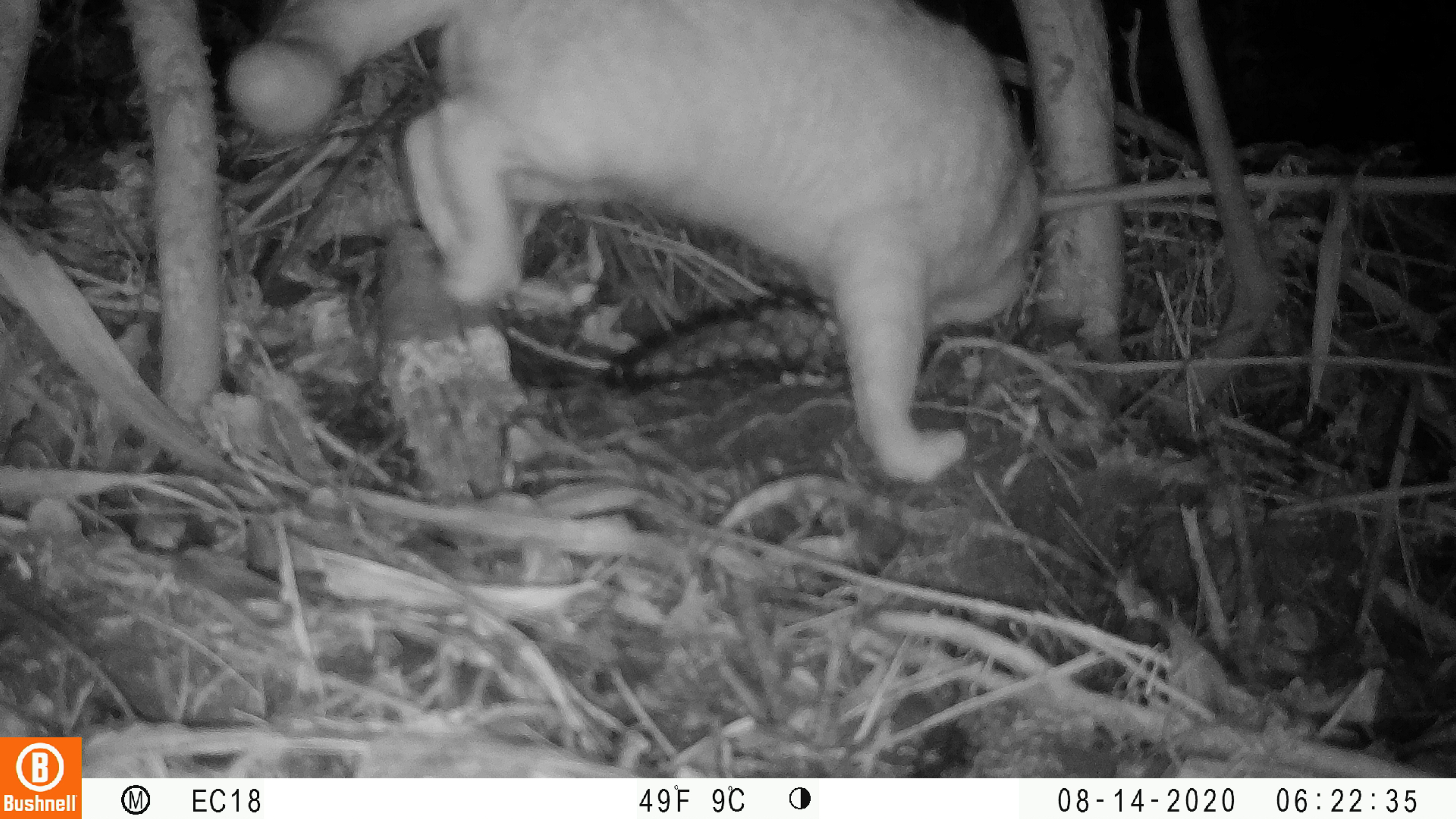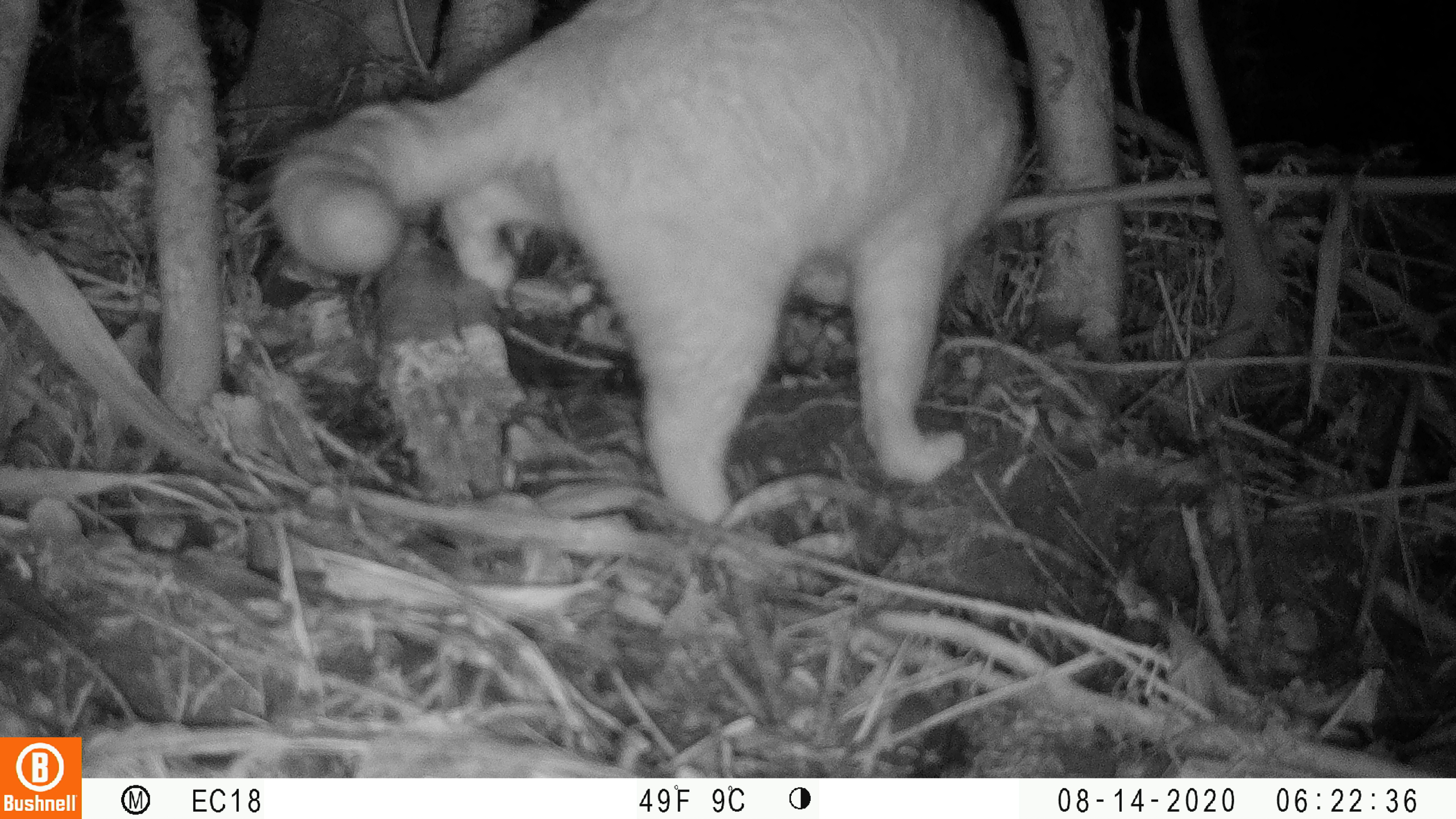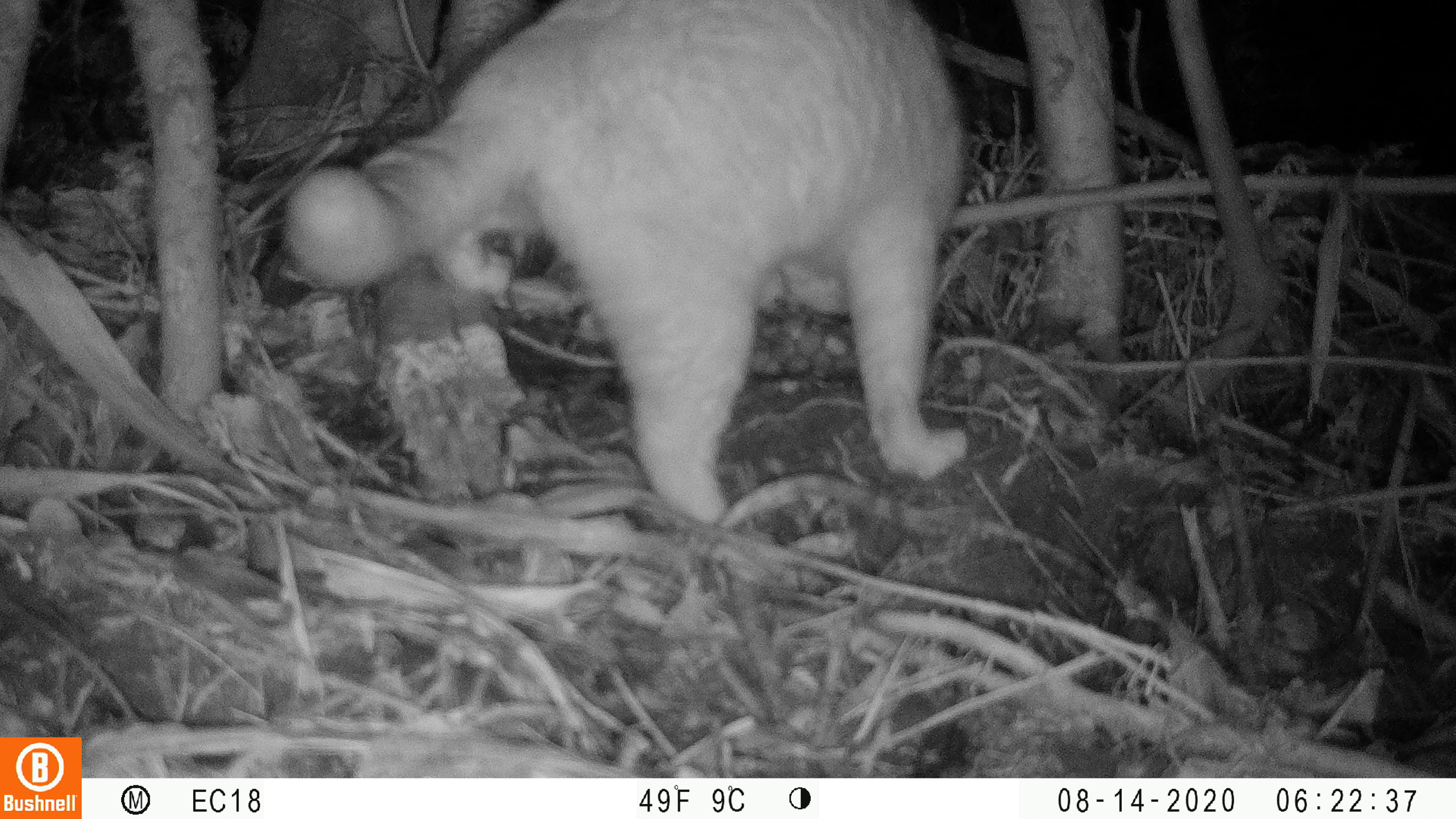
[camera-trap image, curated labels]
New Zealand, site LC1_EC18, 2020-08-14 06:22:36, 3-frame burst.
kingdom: Animalia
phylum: Chordata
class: Mammalia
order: Carnivora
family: Felidae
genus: Felis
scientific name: Felis catus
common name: domestic cat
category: cat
Cat (domestic cat) (Felis catus).